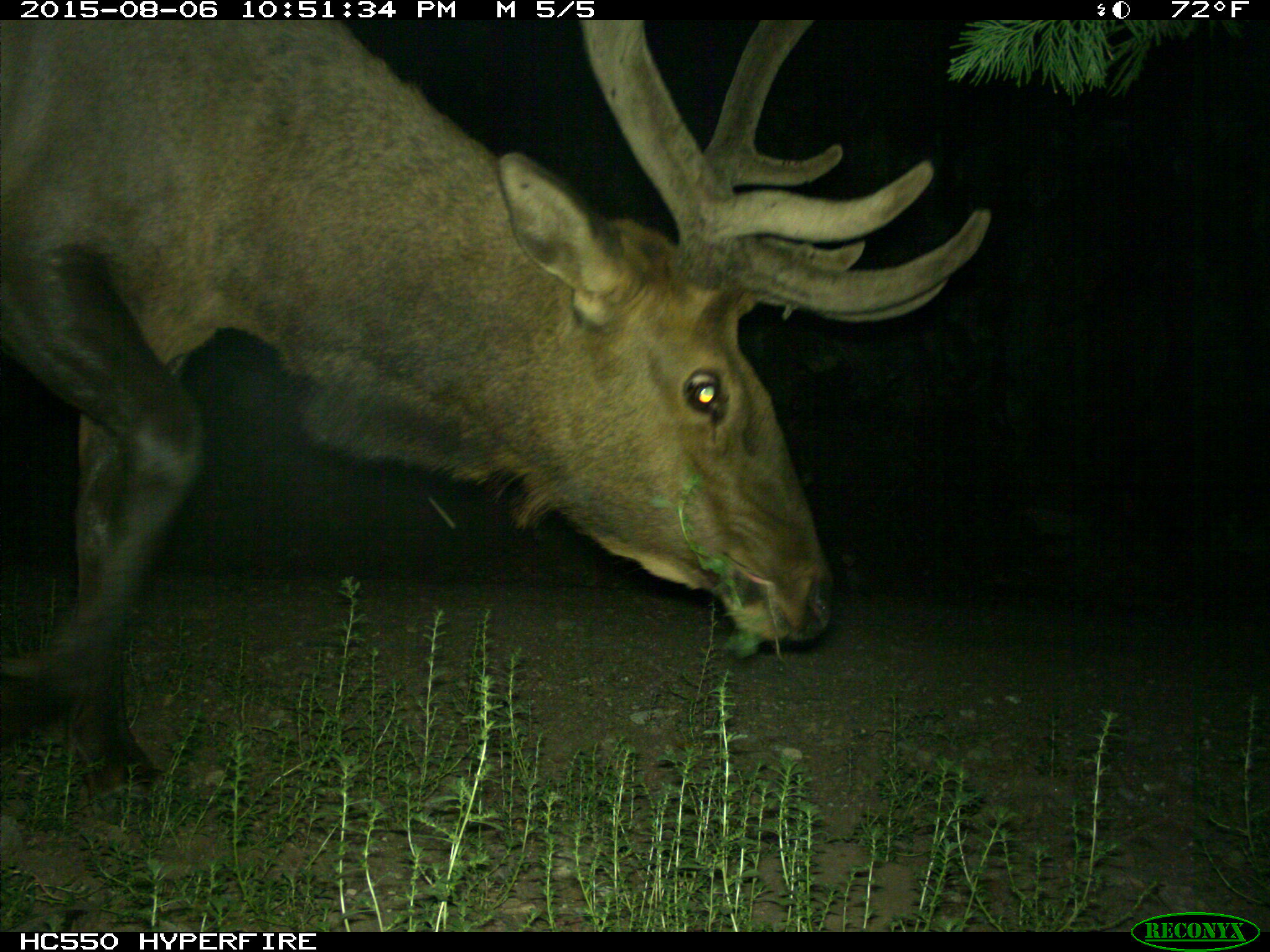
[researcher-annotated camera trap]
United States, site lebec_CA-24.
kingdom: Animalia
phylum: Chordata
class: Mammalia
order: Artiodactyla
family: Cervidae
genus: Cervus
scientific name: Cervus canadensis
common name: elk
Cervus canadensis (elk).